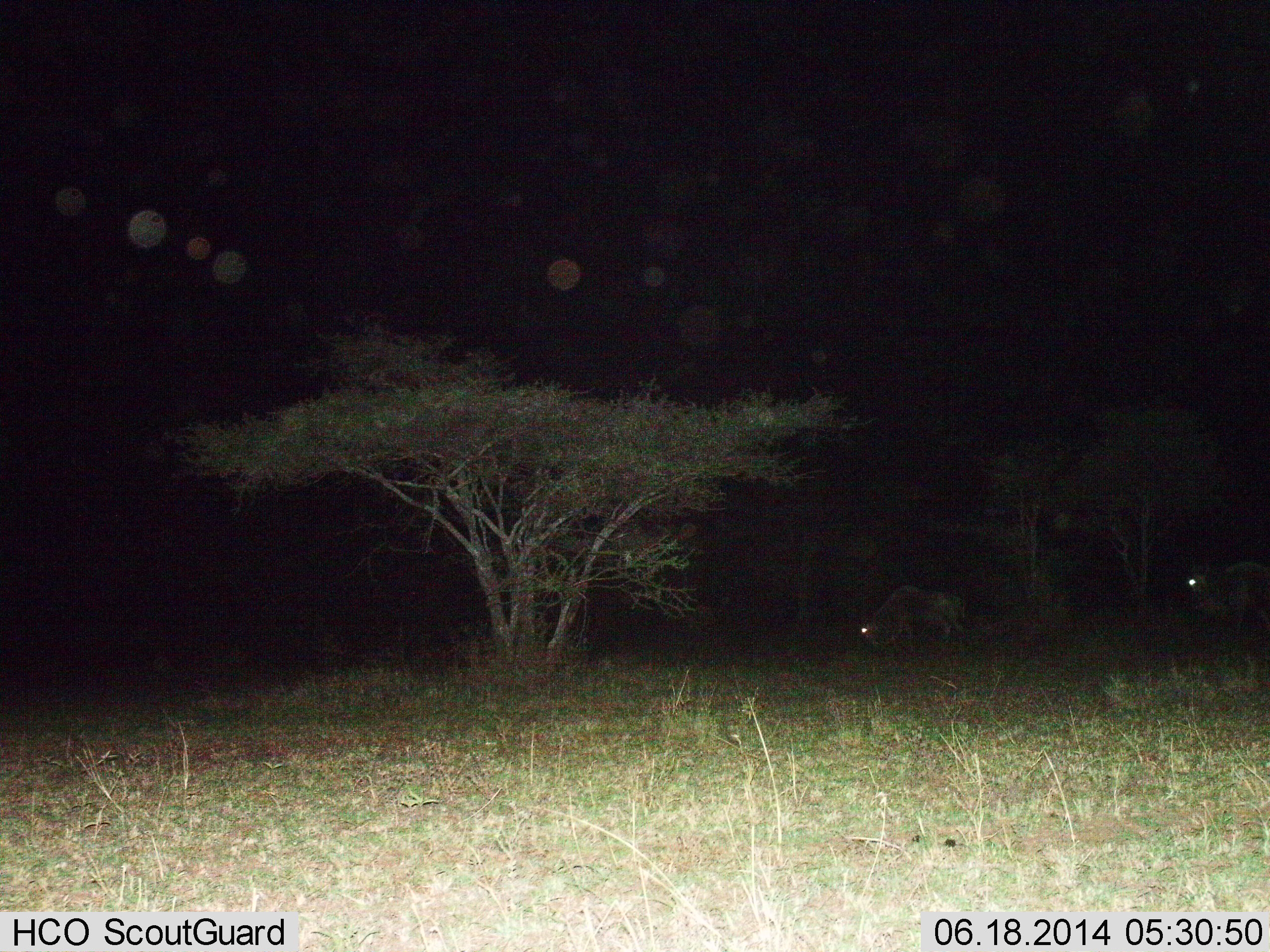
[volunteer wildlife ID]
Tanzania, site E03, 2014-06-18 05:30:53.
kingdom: Animalia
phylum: Chordata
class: Mammalia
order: Artiodactyla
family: Bovidae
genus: Connochaetes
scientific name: Connochaetes taurinus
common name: blue wildebeest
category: wildebeest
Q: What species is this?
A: Wildebeest (blue wildebeest) (Connochaetes taurinus).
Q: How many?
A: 2.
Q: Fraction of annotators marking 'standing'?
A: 44%.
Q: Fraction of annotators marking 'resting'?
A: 0%.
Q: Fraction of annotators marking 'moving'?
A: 33%.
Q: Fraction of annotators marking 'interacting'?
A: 0%.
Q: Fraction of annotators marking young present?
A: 0%.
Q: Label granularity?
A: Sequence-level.